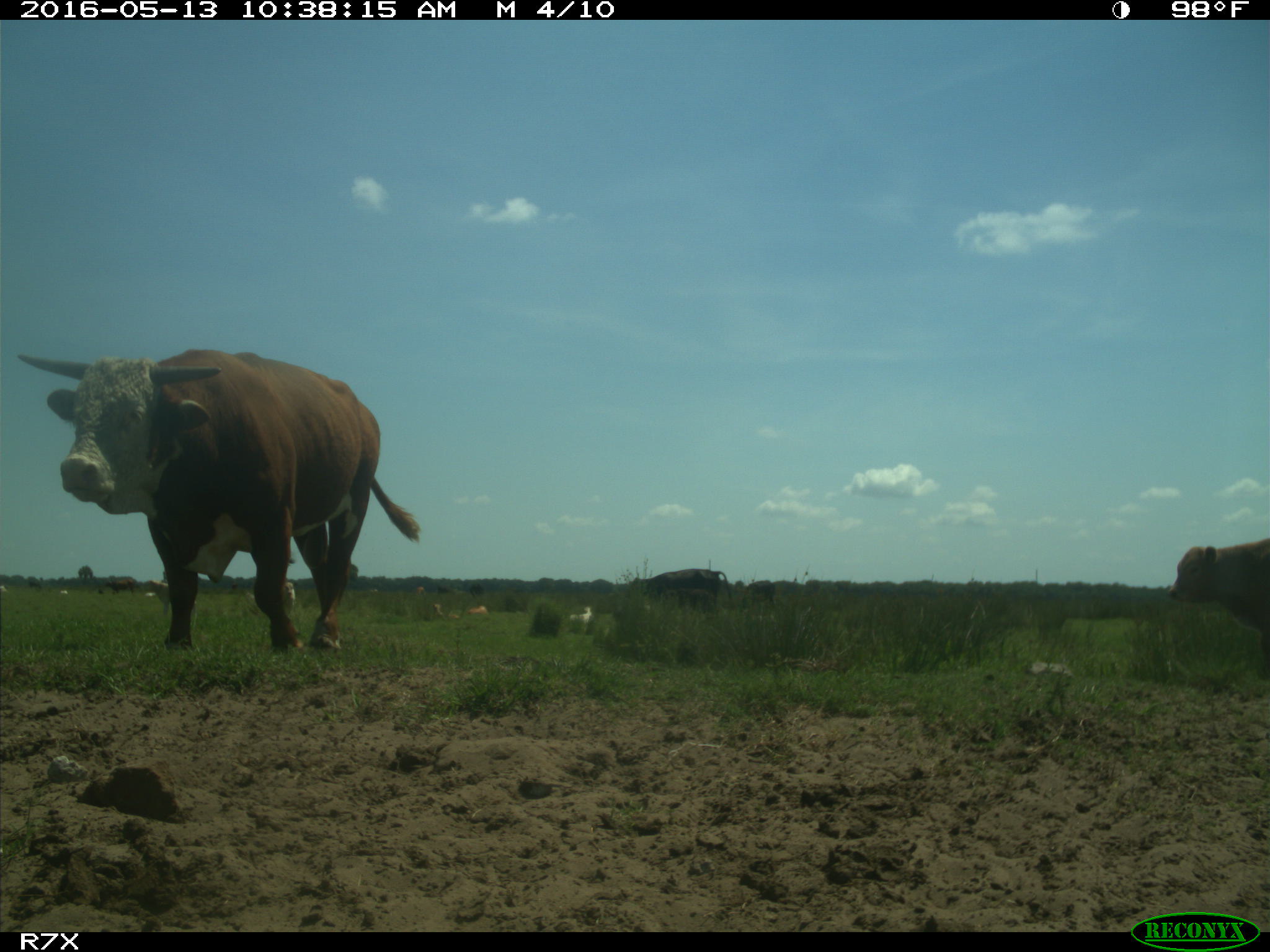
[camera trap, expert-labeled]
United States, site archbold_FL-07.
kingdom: Animalia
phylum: Chordata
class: Mammalia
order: Artiodactyla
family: Bovidae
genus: Bos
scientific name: Bos taurus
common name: domestic cow